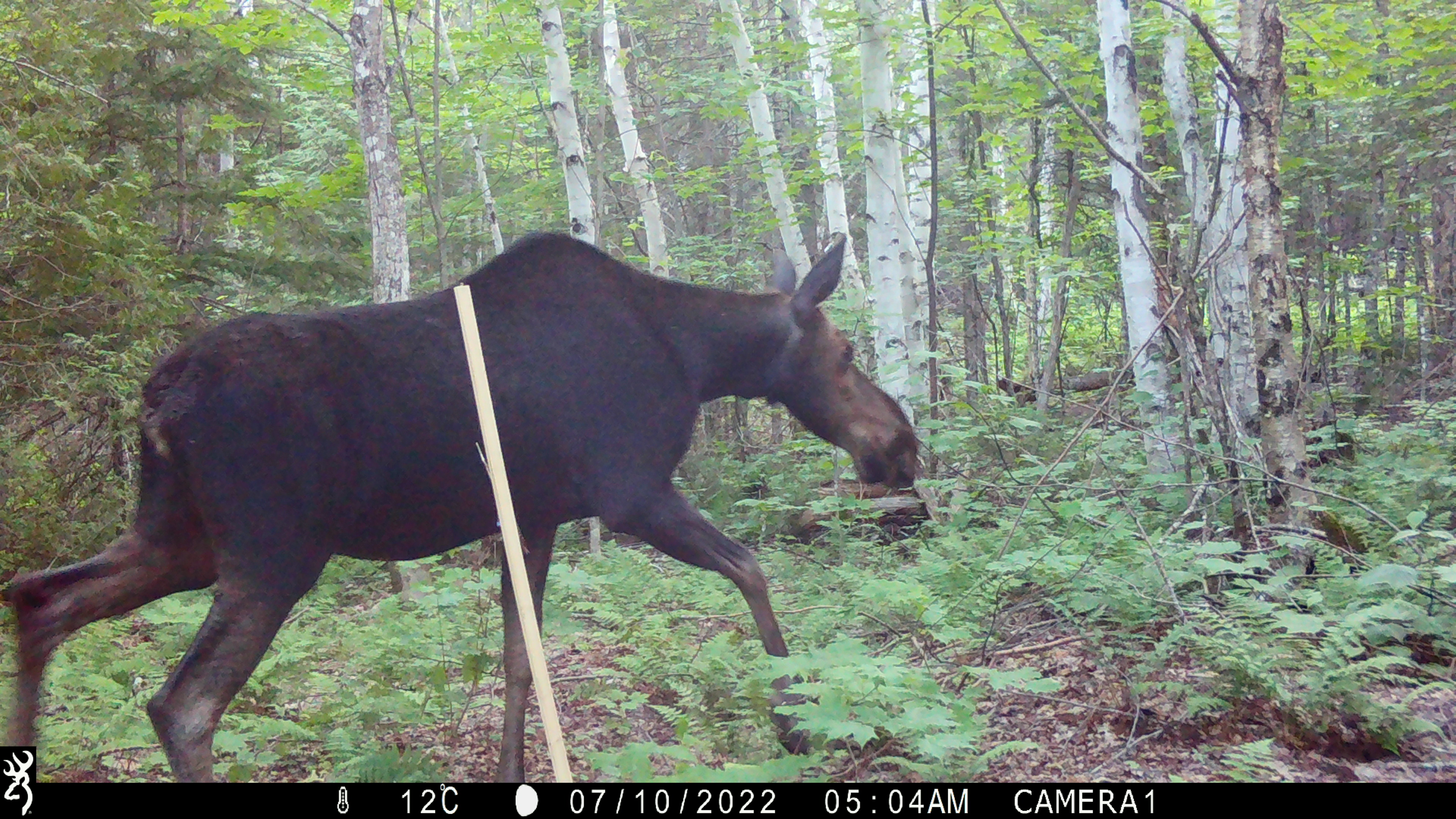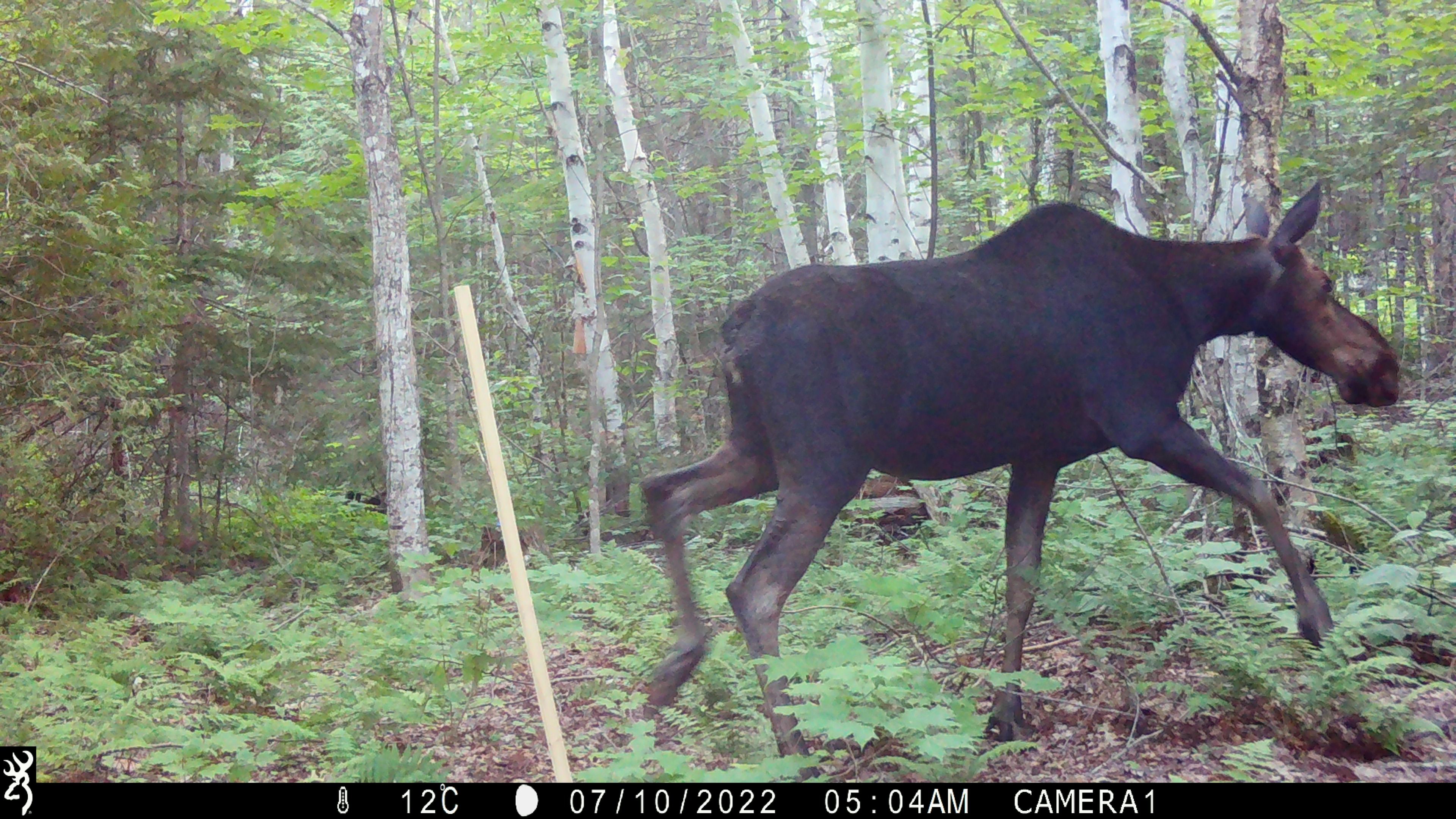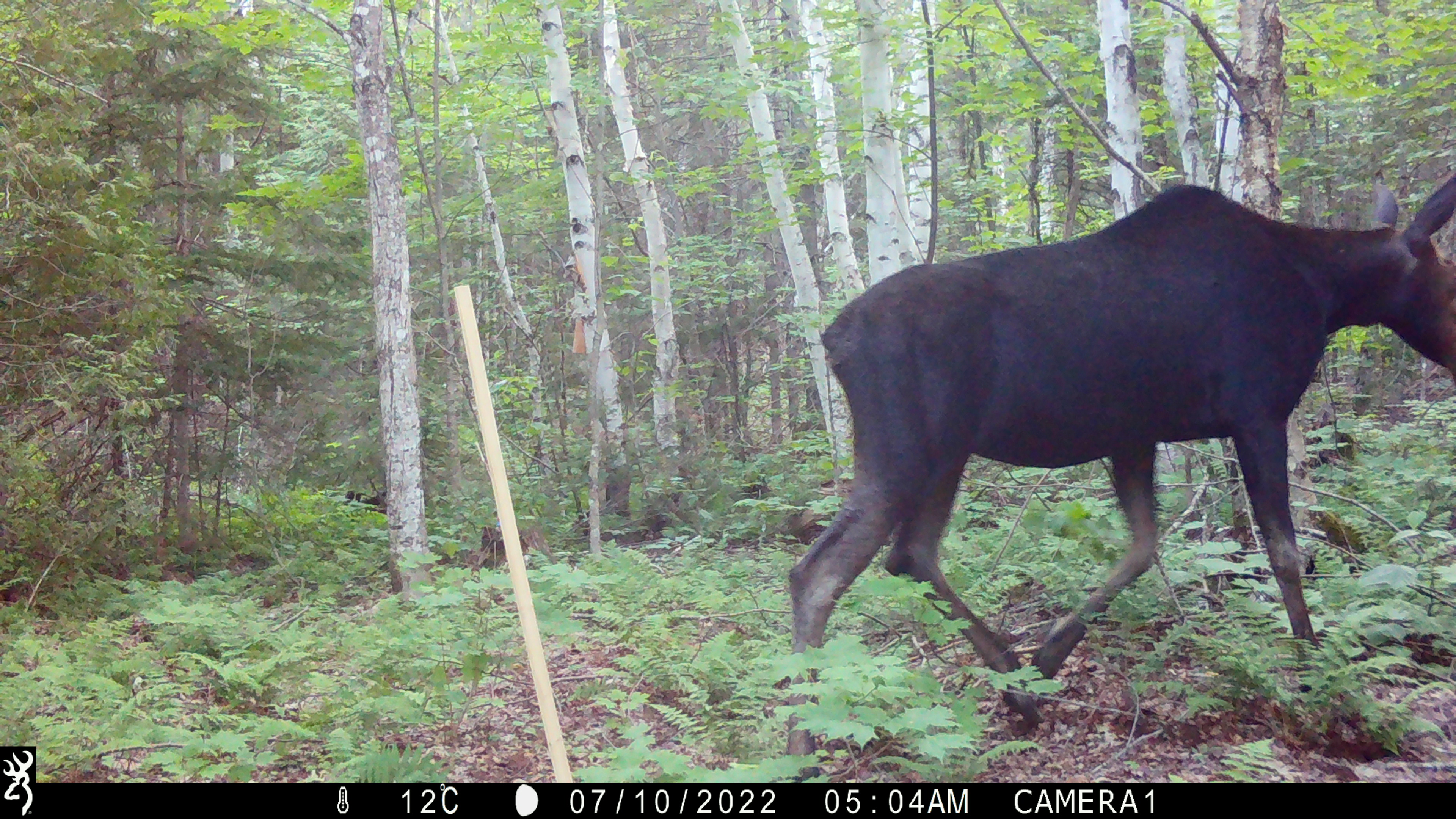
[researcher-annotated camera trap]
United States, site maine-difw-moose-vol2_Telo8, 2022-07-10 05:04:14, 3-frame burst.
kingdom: Animalia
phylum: Chordata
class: Mammalia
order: Artiodactyla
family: Cervidae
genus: Alces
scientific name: Alces alces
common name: moose